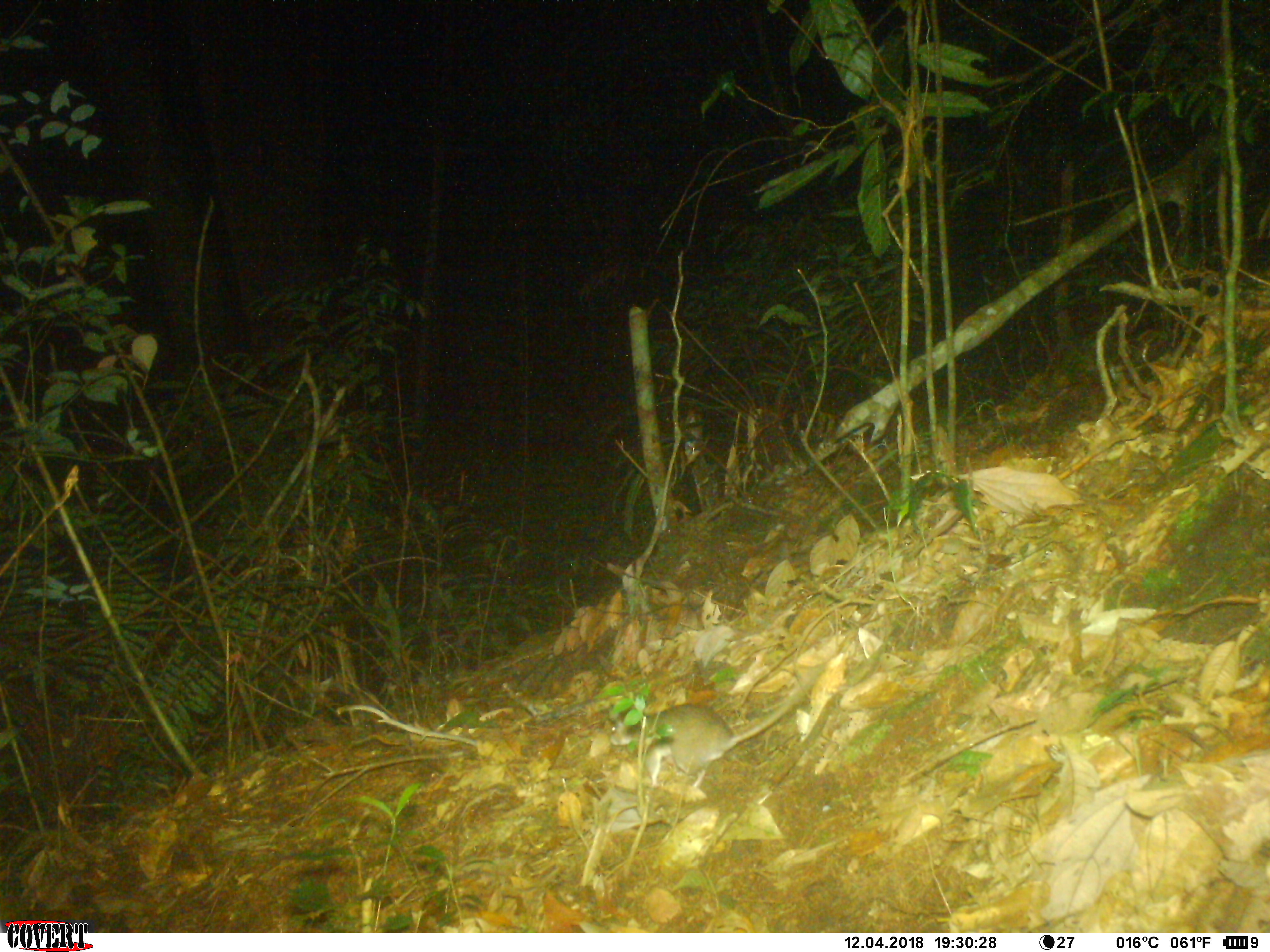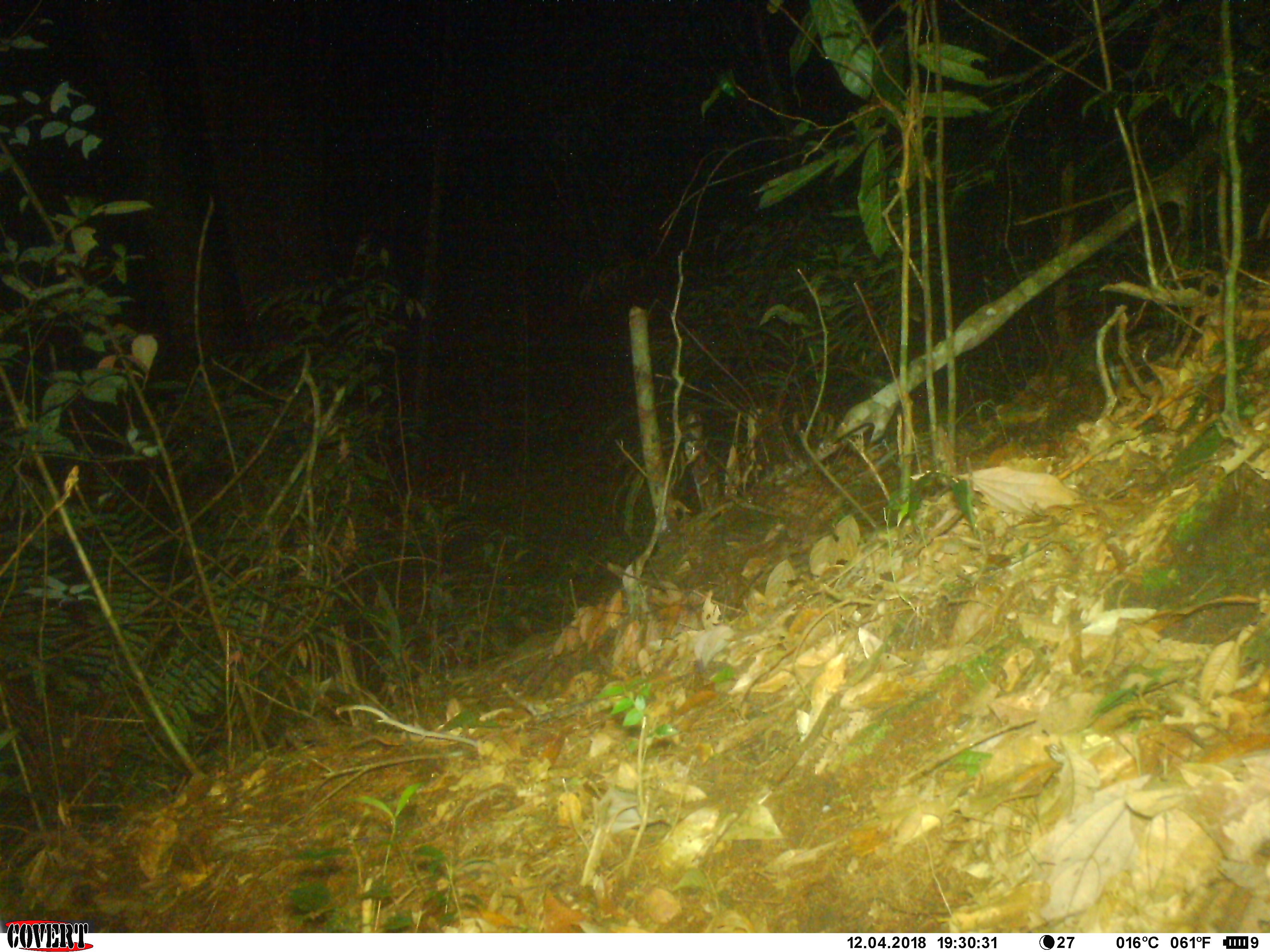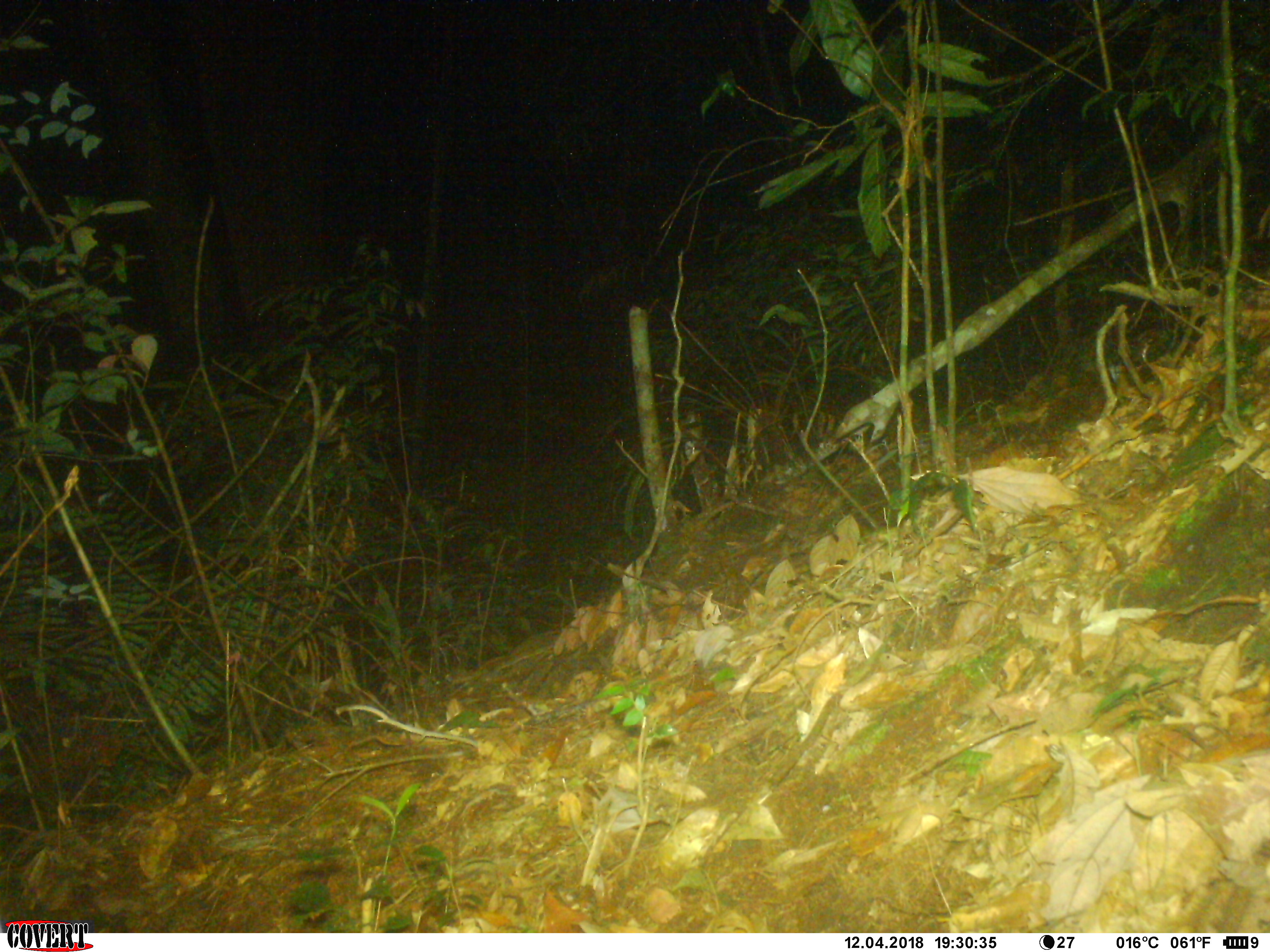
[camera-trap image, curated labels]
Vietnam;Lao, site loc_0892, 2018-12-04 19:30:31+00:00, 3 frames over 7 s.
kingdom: Animalia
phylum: Chordata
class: Mammalia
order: Rodentia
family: Muridae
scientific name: Muridae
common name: old-world mice and rats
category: unidentified murid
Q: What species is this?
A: Unidentified murid (old-world mice and rats) (Muridae).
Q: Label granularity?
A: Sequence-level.